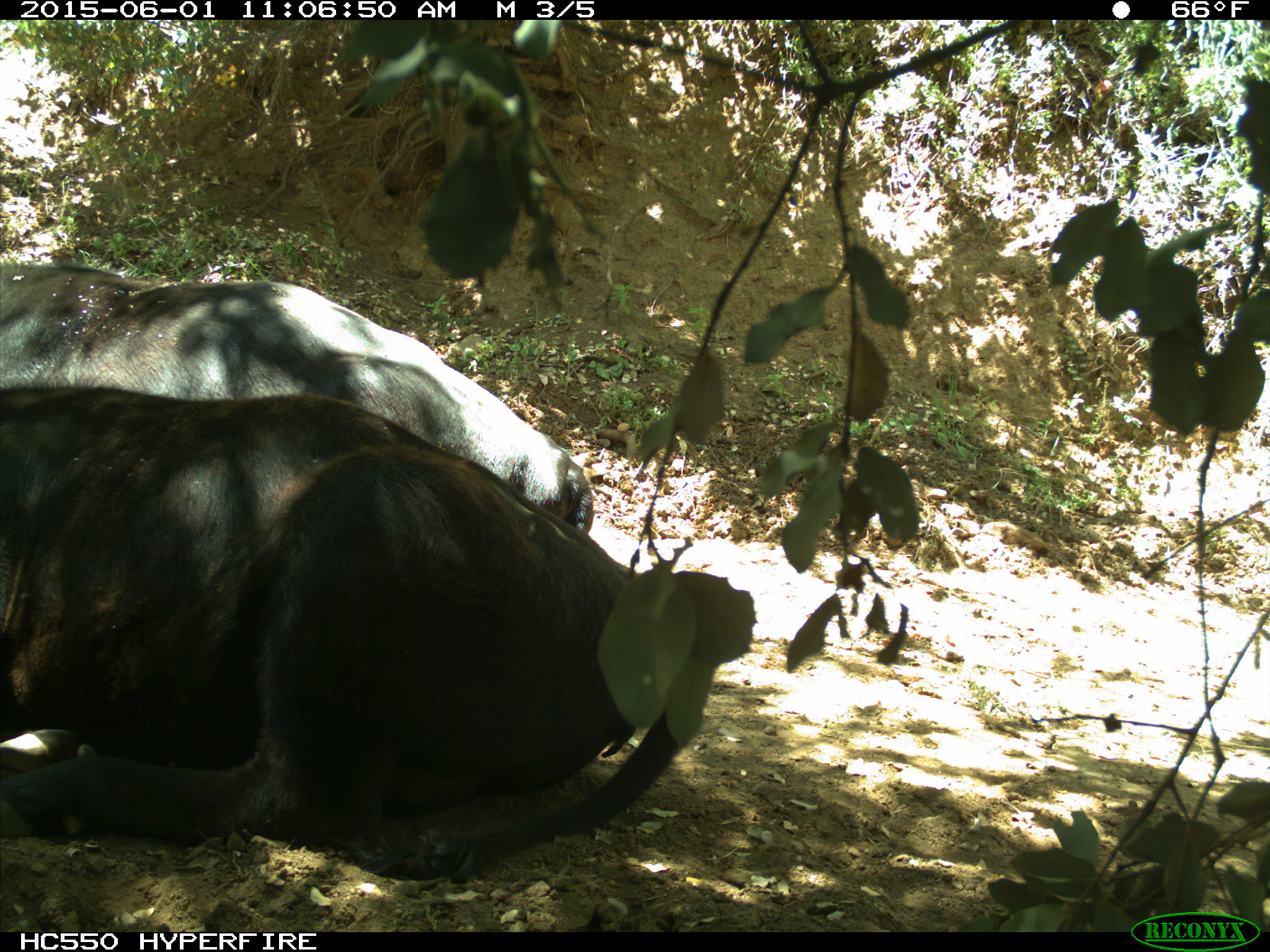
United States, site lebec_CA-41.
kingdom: Animalia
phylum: Chordata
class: Mammalia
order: Artiodactyla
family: Bovidae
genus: Bos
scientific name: Bos taurus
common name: domestic cow